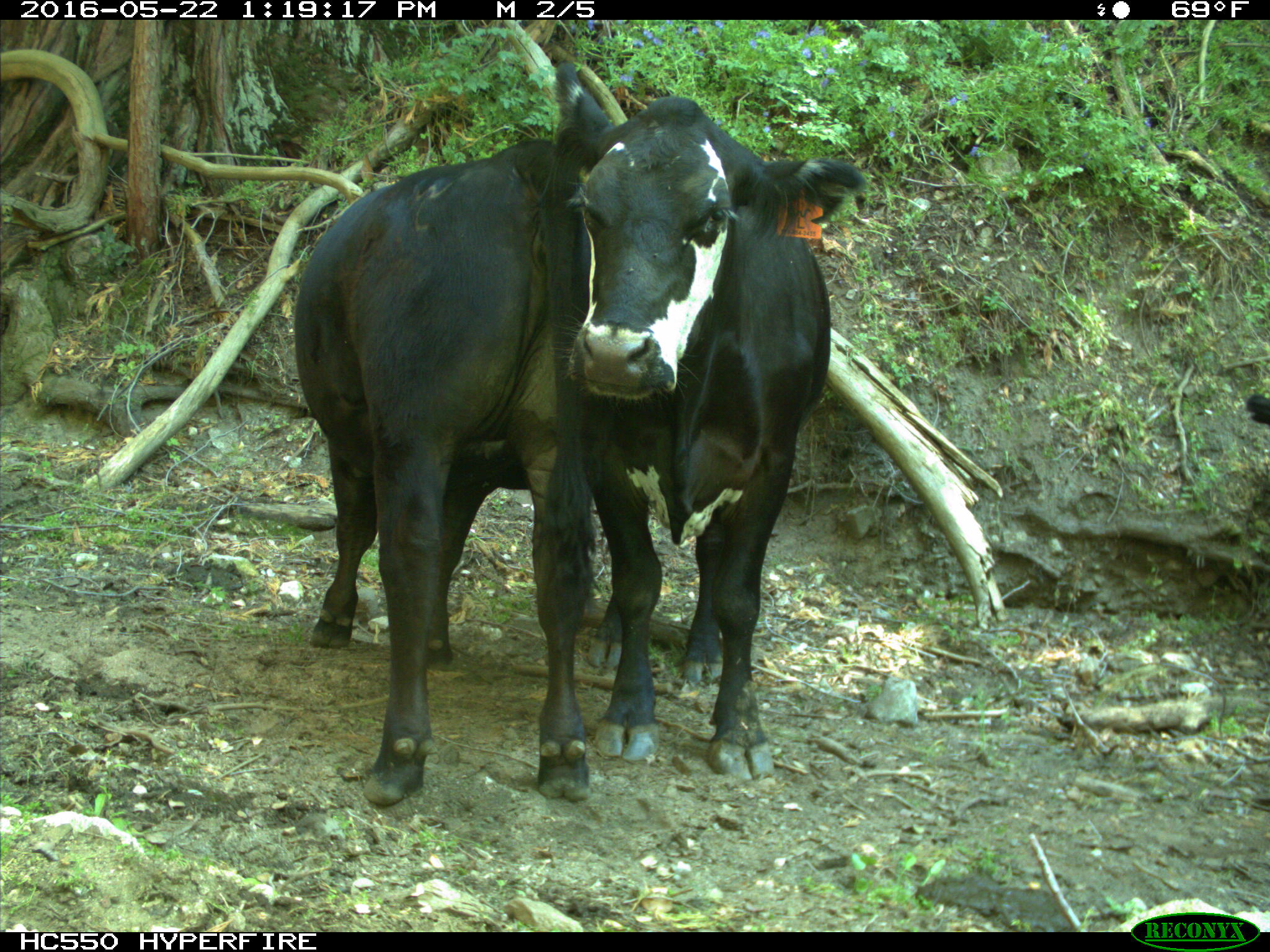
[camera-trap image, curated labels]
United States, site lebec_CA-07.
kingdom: Animalia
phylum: Chordata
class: Mammalia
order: Artiodactyla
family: Bovidae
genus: Bos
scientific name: Bos taurus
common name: domestic cow